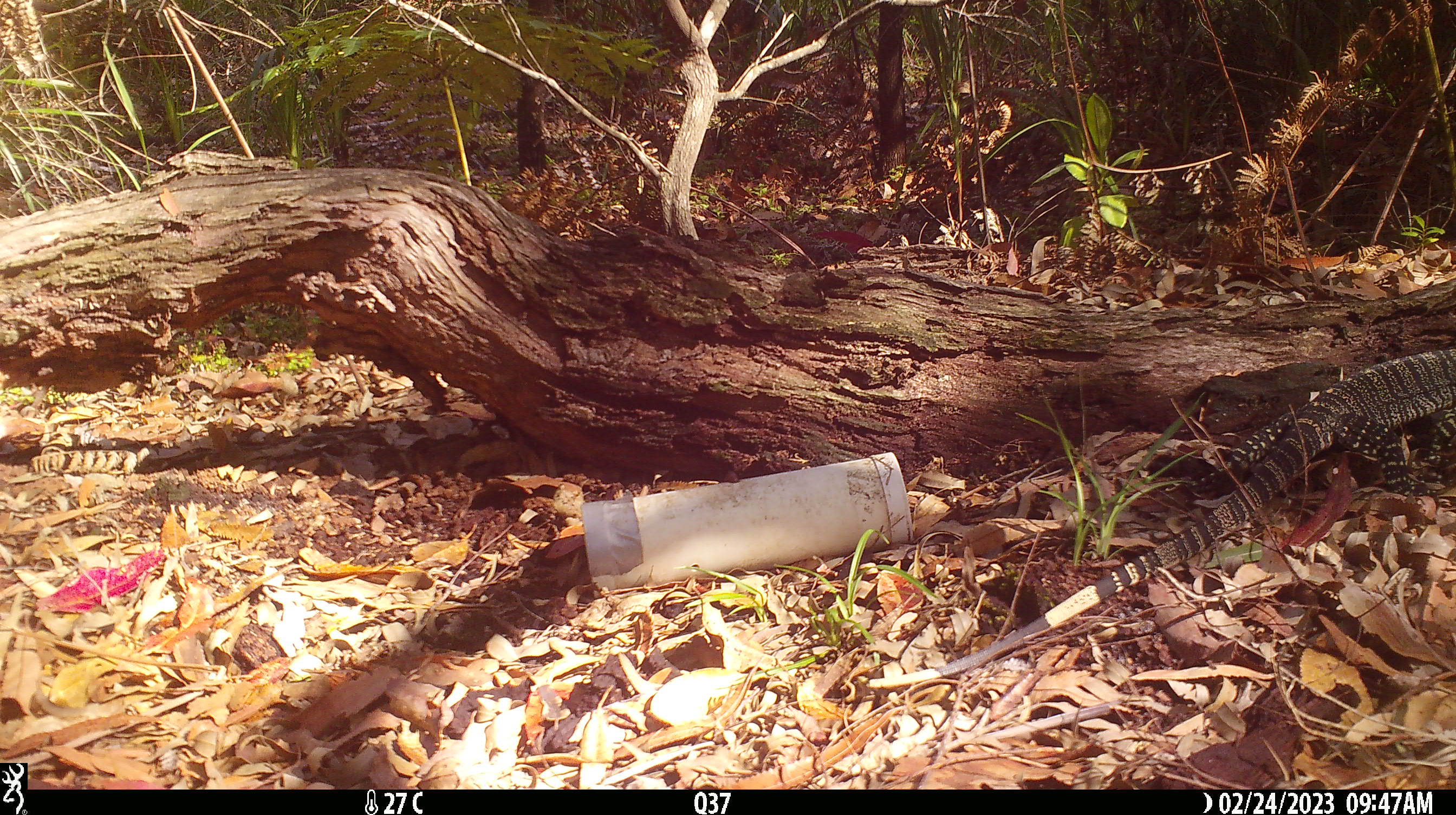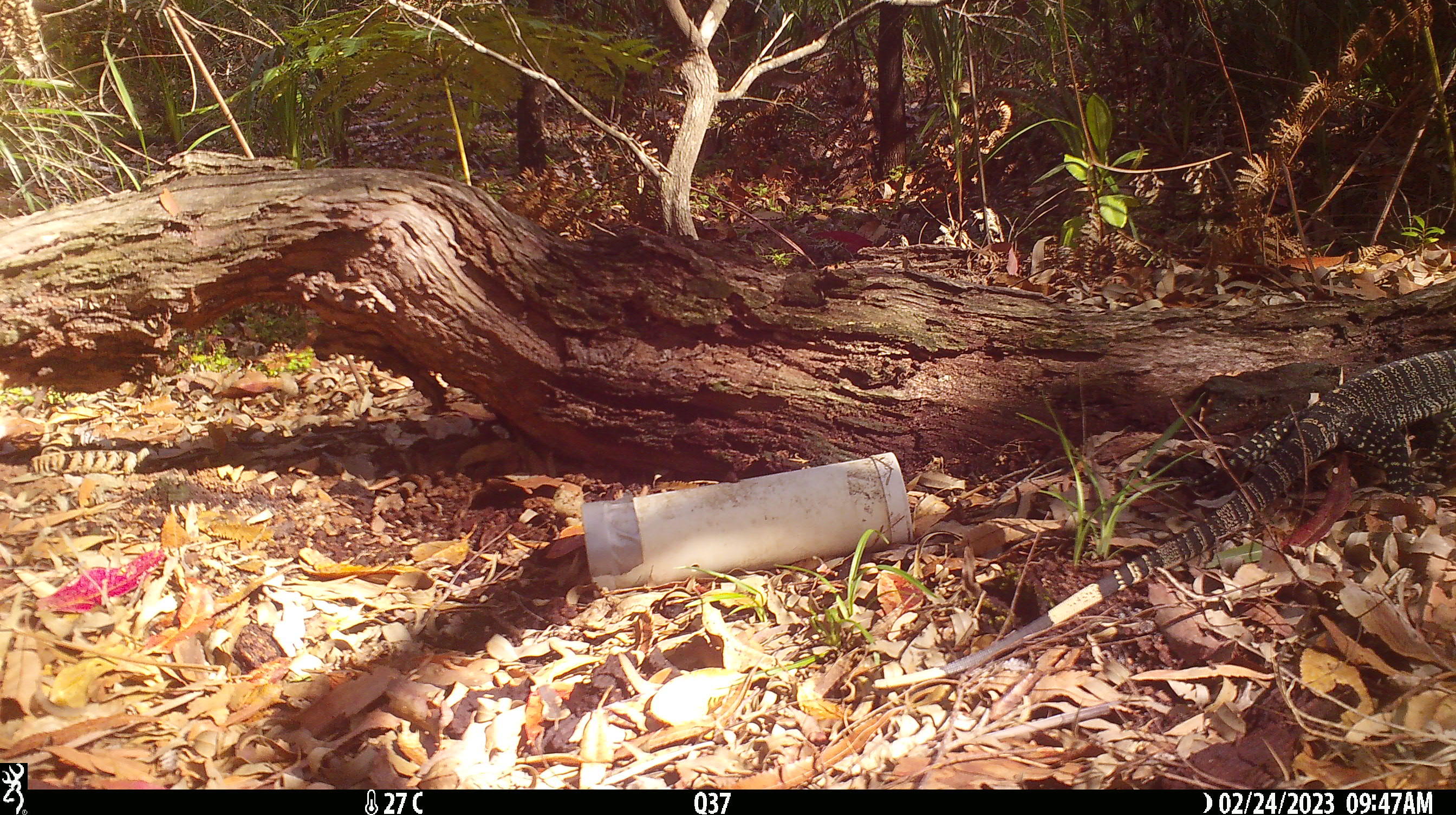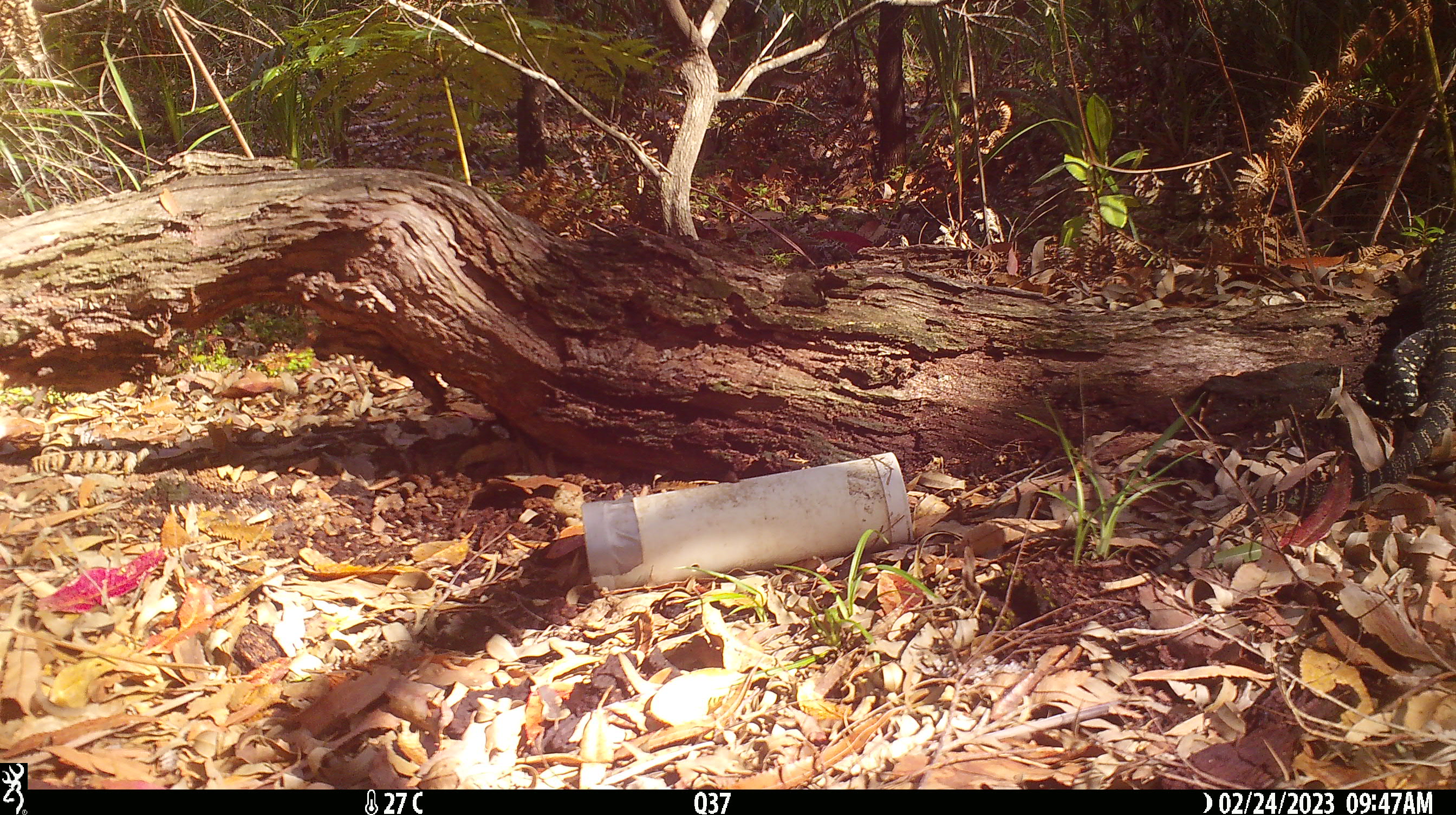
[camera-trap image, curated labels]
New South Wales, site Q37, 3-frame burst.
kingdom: Animalia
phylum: Chordata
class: Reptilia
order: Squamata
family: Varanidae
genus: Varanus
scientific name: Varanus varius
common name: lace monitor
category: goanna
Goanna (lace monitor) (Varanus varius).